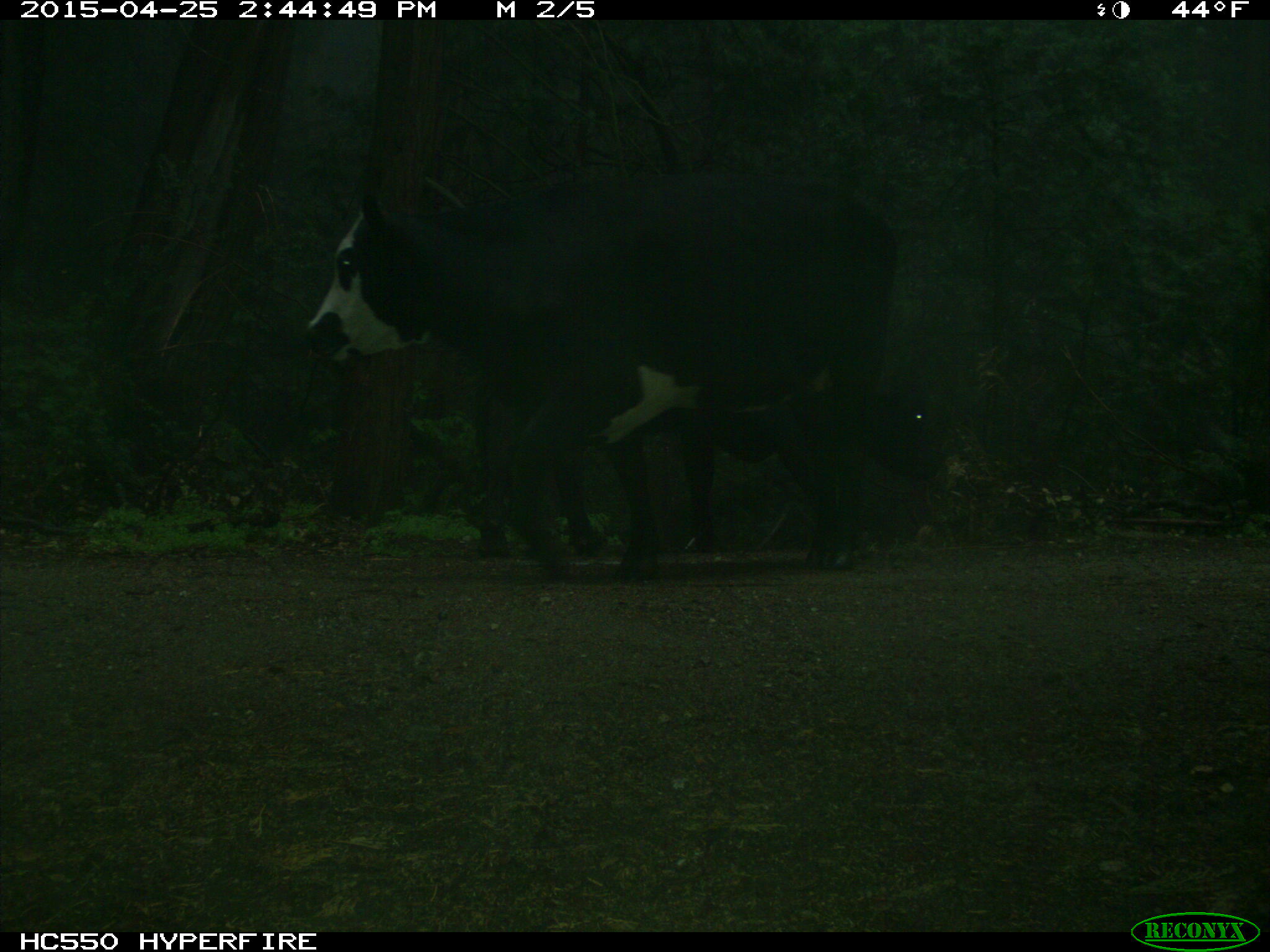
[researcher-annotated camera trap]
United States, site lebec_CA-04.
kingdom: Animalia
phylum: Chordata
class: Mammalia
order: Artiodactyla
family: Bovidae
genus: Bos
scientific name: Bos taurus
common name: domestic cow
Bos taurus (domestic cow).